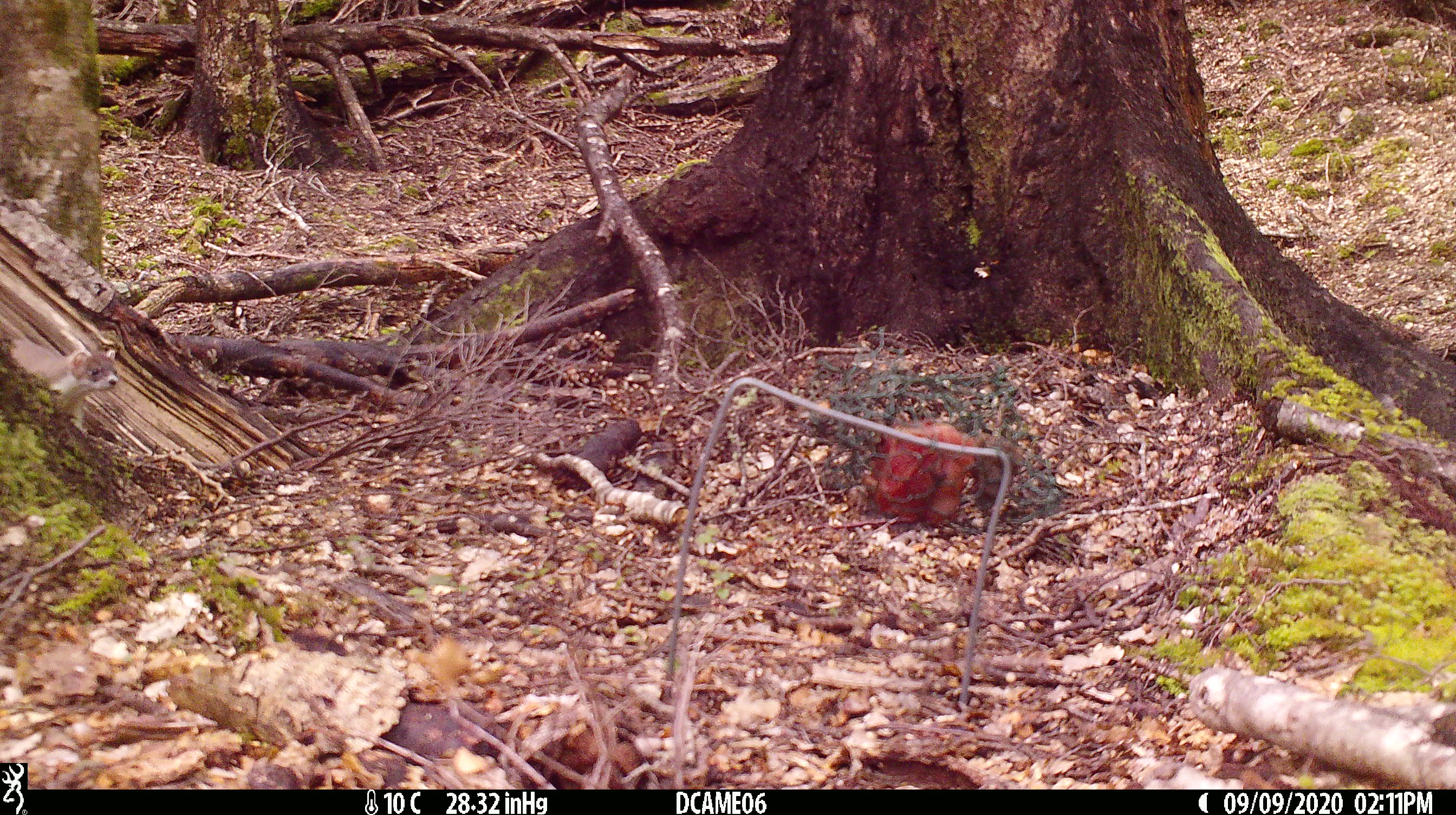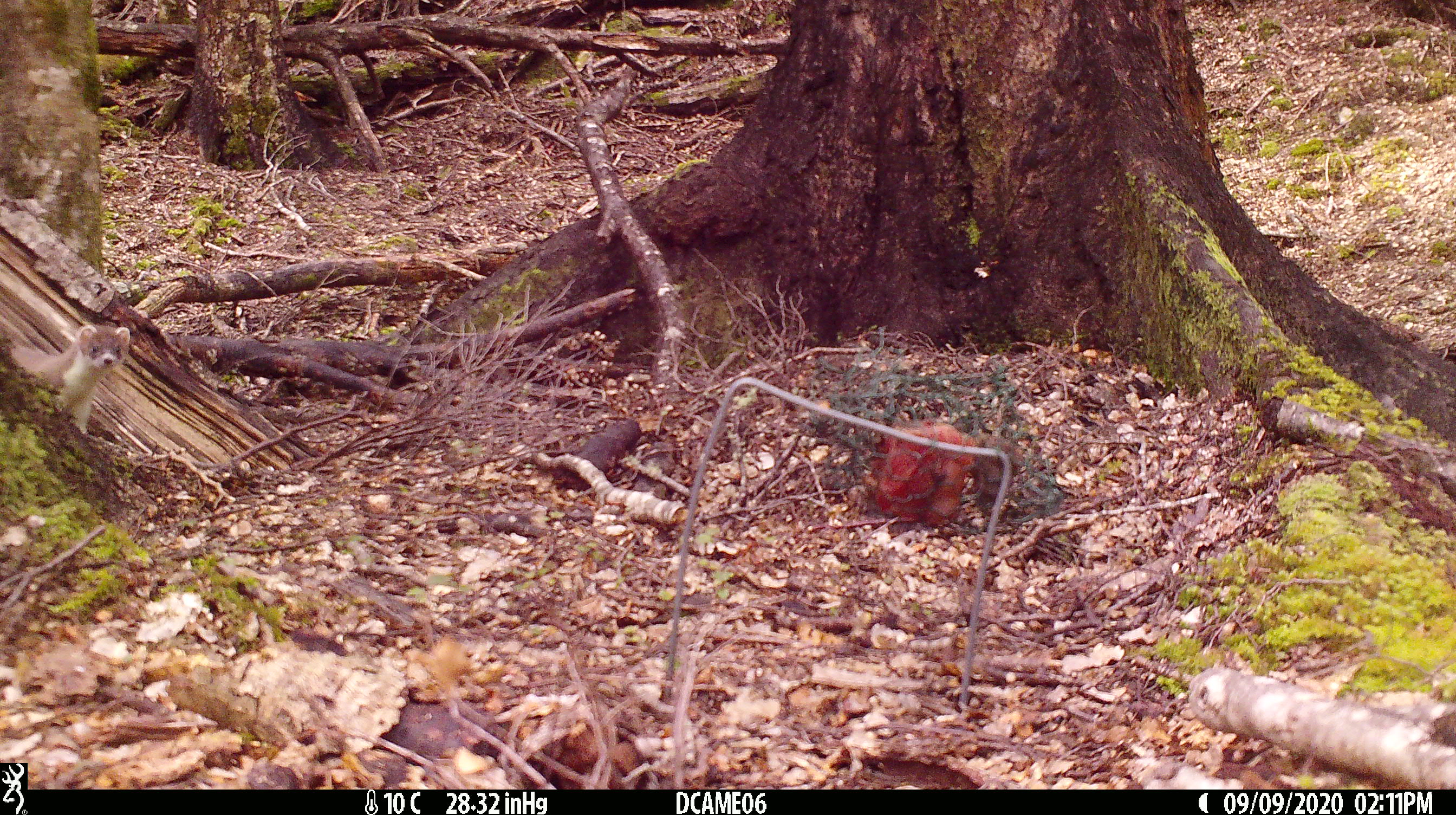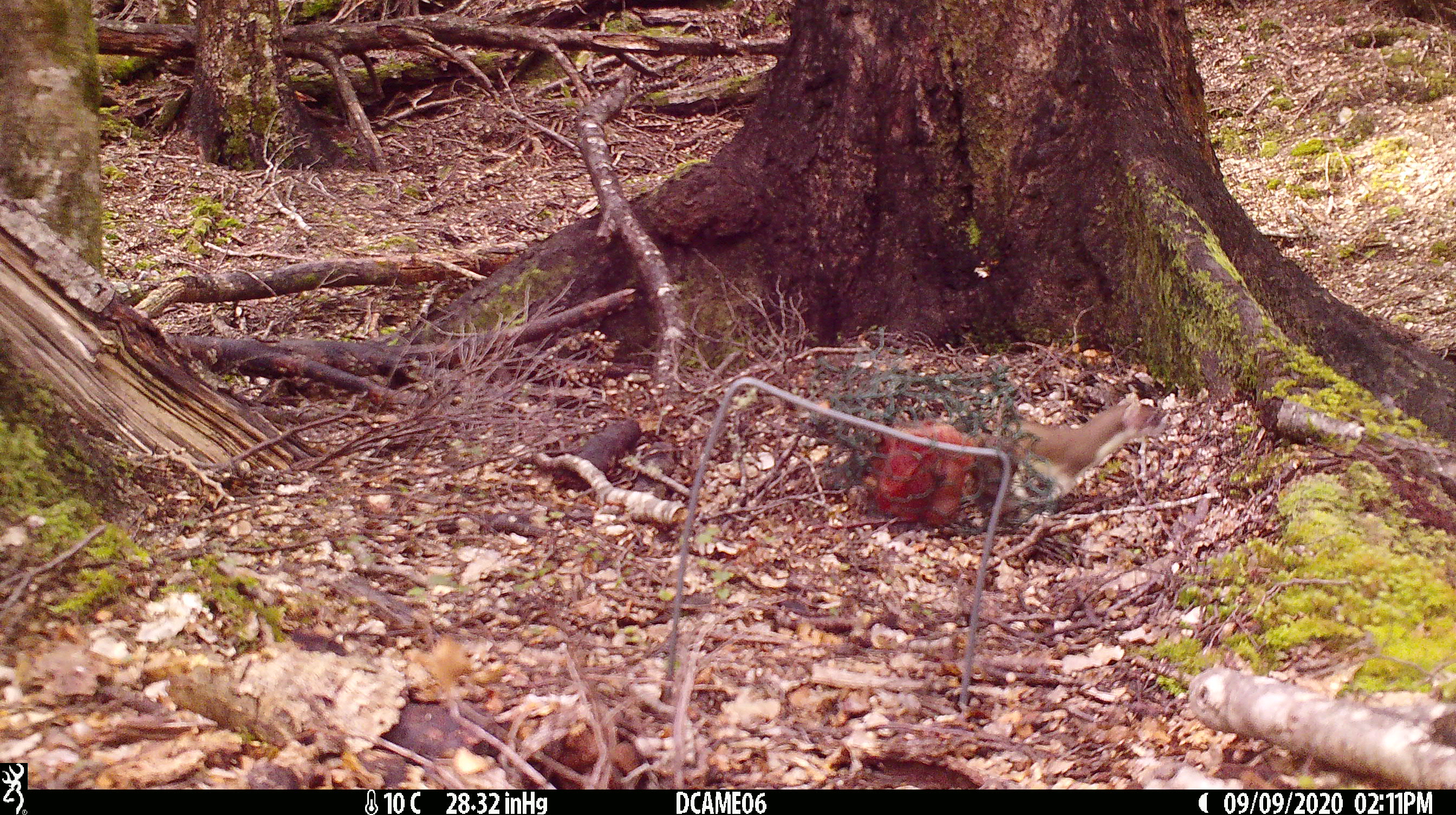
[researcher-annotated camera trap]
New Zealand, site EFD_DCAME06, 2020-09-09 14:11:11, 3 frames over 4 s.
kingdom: Animalia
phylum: Chordata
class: Mammalia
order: Carnivora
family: Mustelidae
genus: Mustela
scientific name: Mustela erminea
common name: stoat